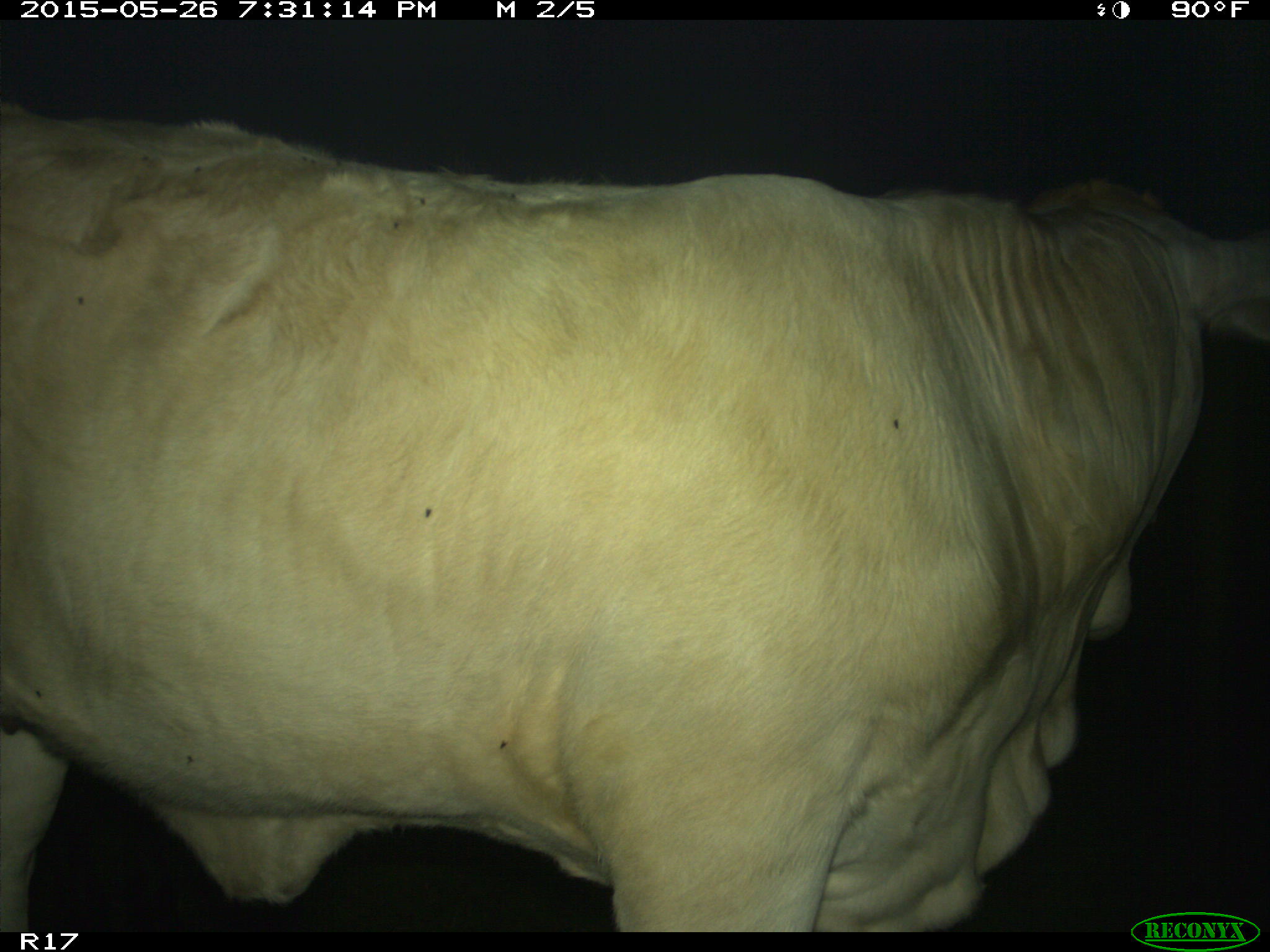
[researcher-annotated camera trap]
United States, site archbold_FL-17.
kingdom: Animalia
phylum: Chordata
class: Mammalia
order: Artiodactyla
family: Bovidae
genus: Bos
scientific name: Bos taurus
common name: domestic cow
Bos taurus (domestic cow).